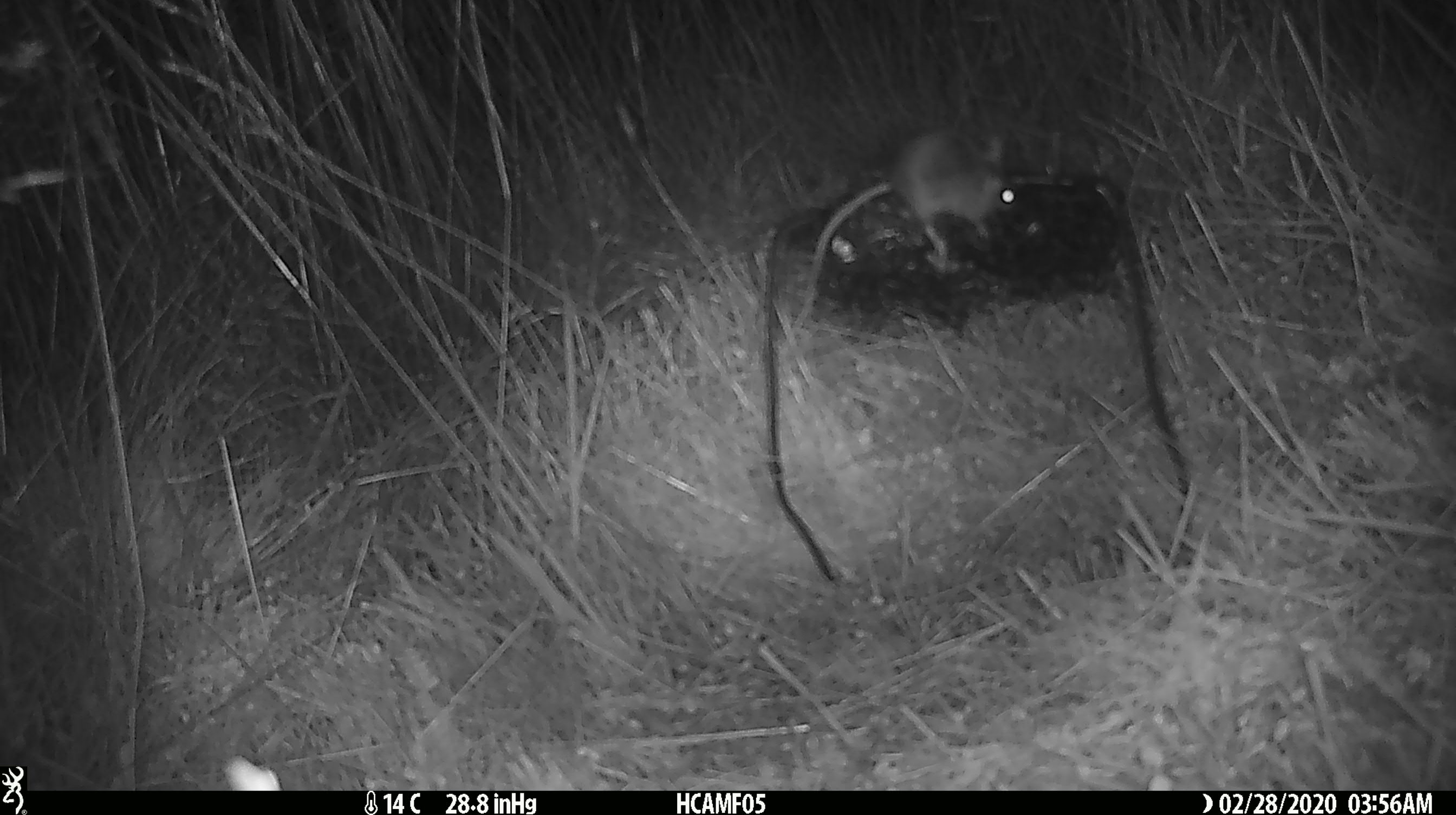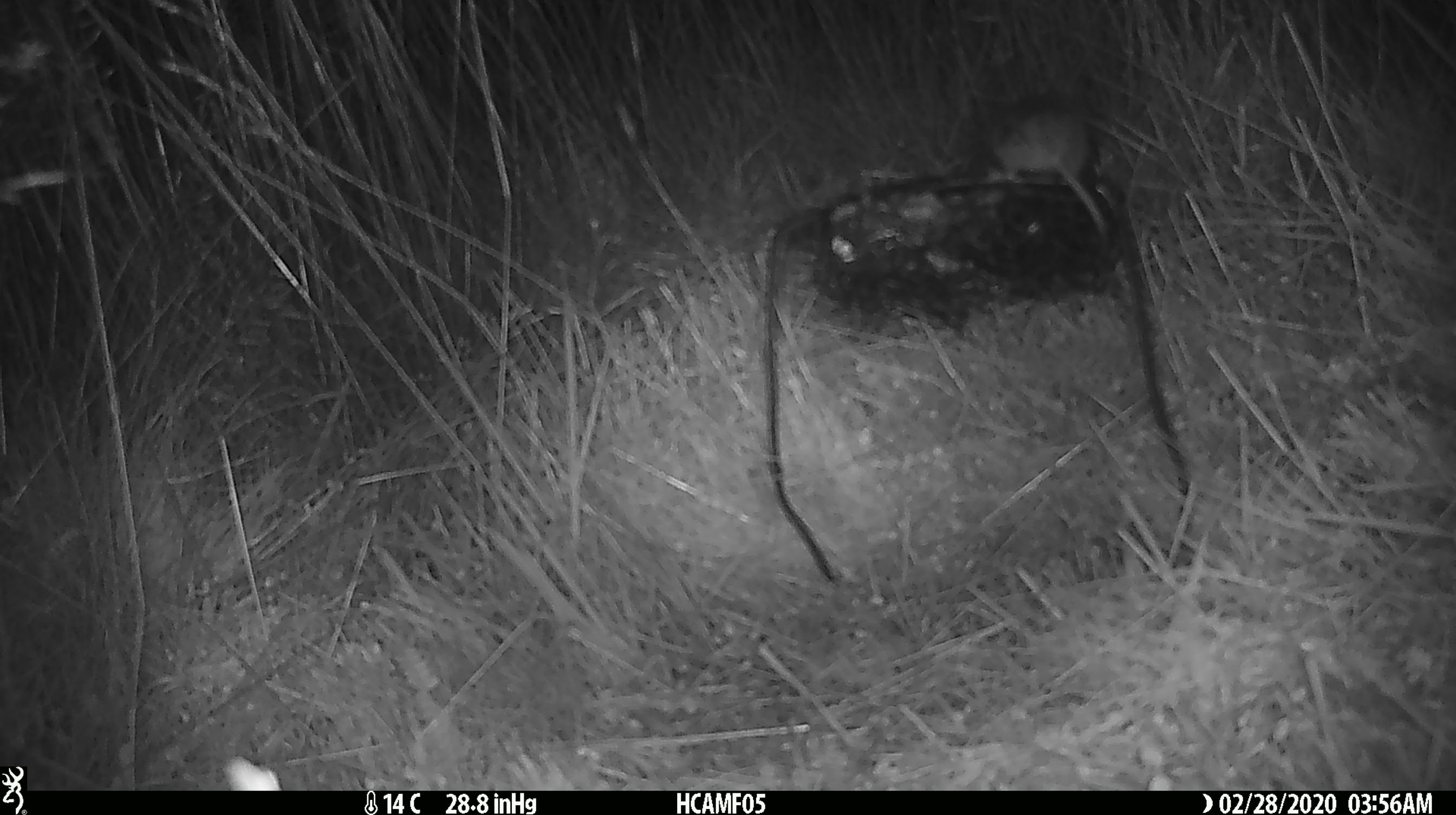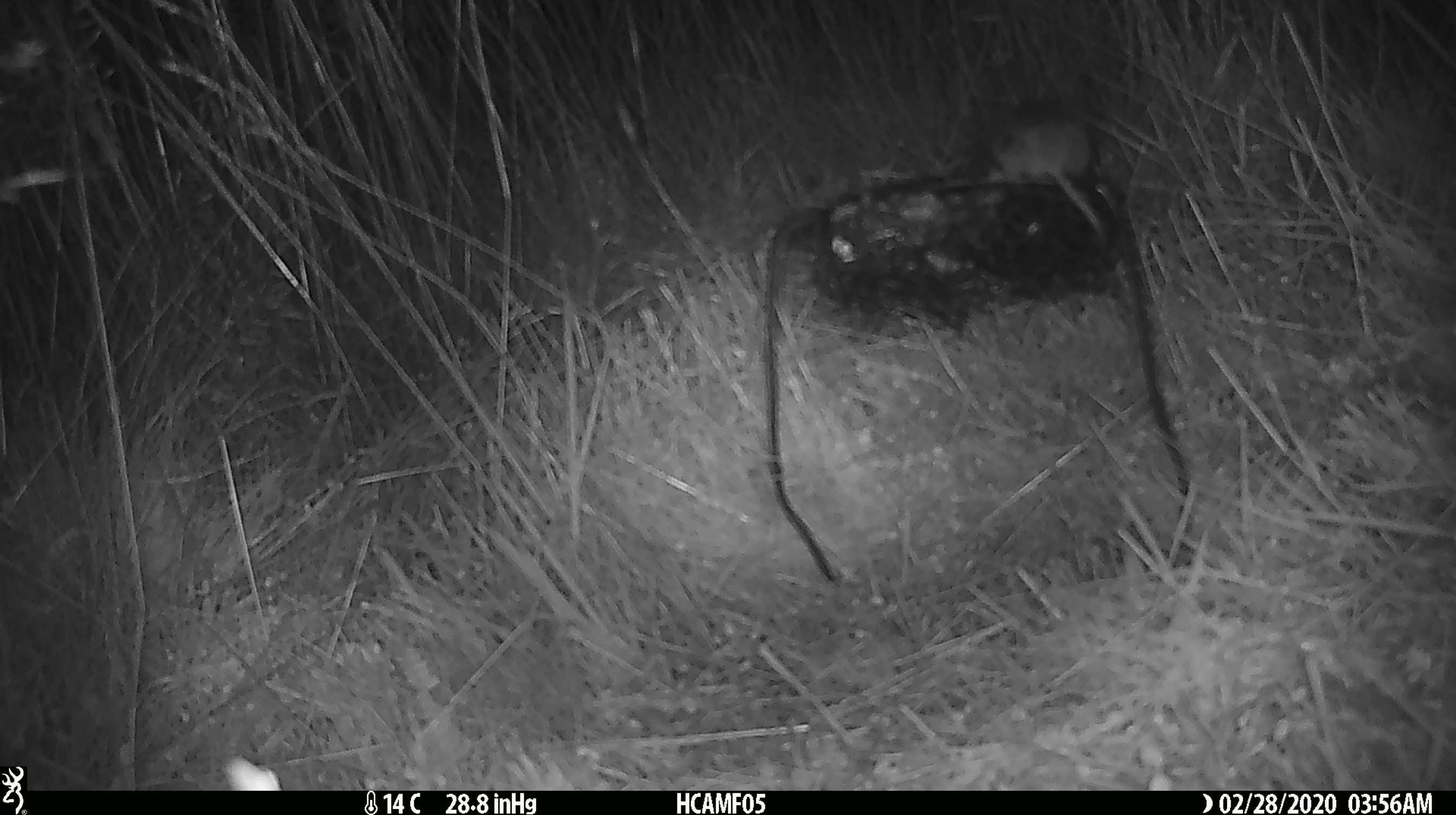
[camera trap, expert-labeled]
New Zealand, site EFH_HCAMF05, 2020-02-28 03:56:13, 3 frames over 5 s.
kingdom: Animalia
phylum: Chordata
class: Mammalia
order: Rodentia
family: Muridae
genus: Mus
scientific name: Mus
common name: mouse